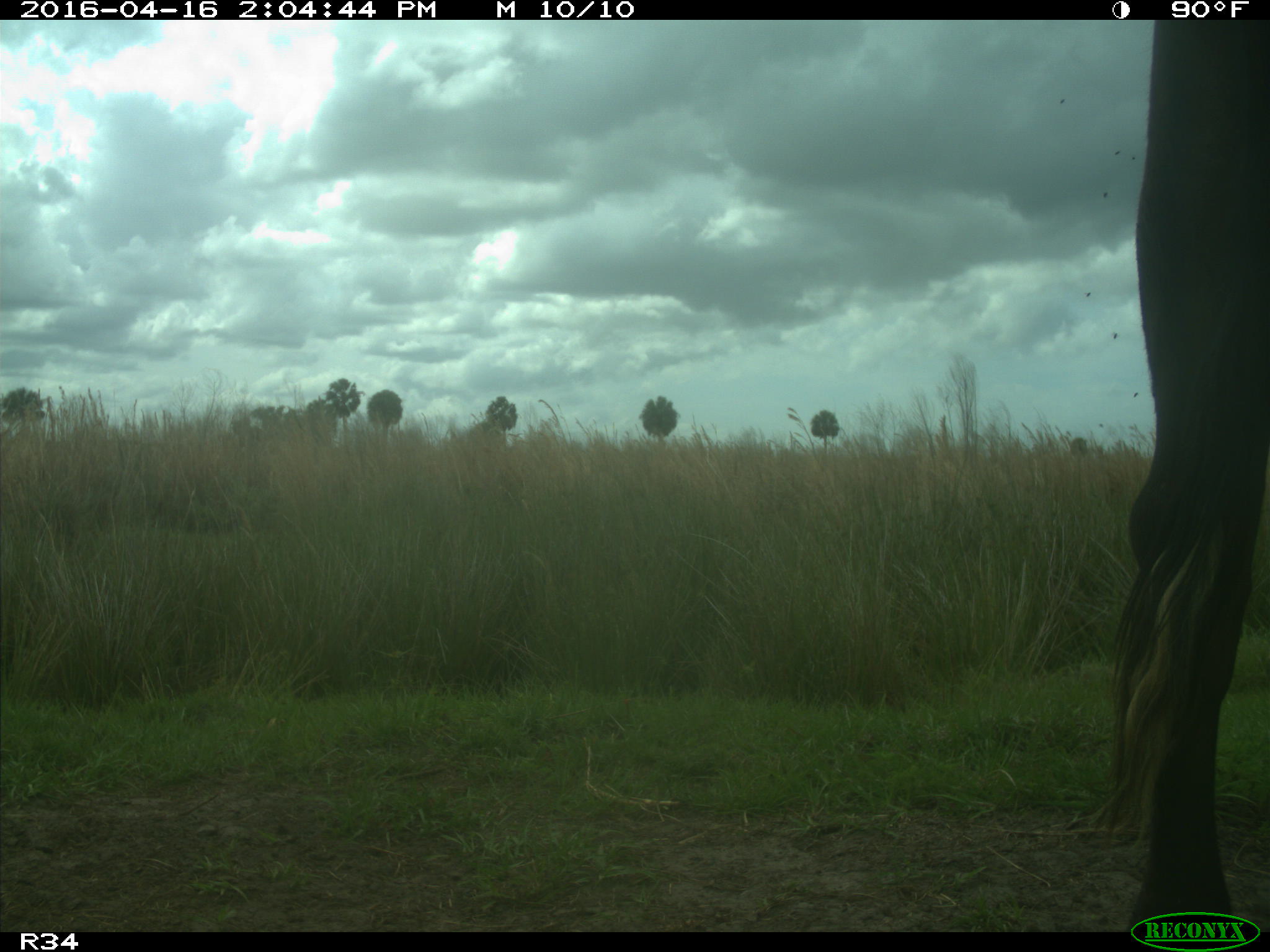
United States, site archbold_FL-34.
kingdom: Animalia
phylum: Chordata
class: Mammalia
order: Artiodactyla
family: Bovidae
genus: Bos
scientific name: Bos taurus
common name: domestic cow